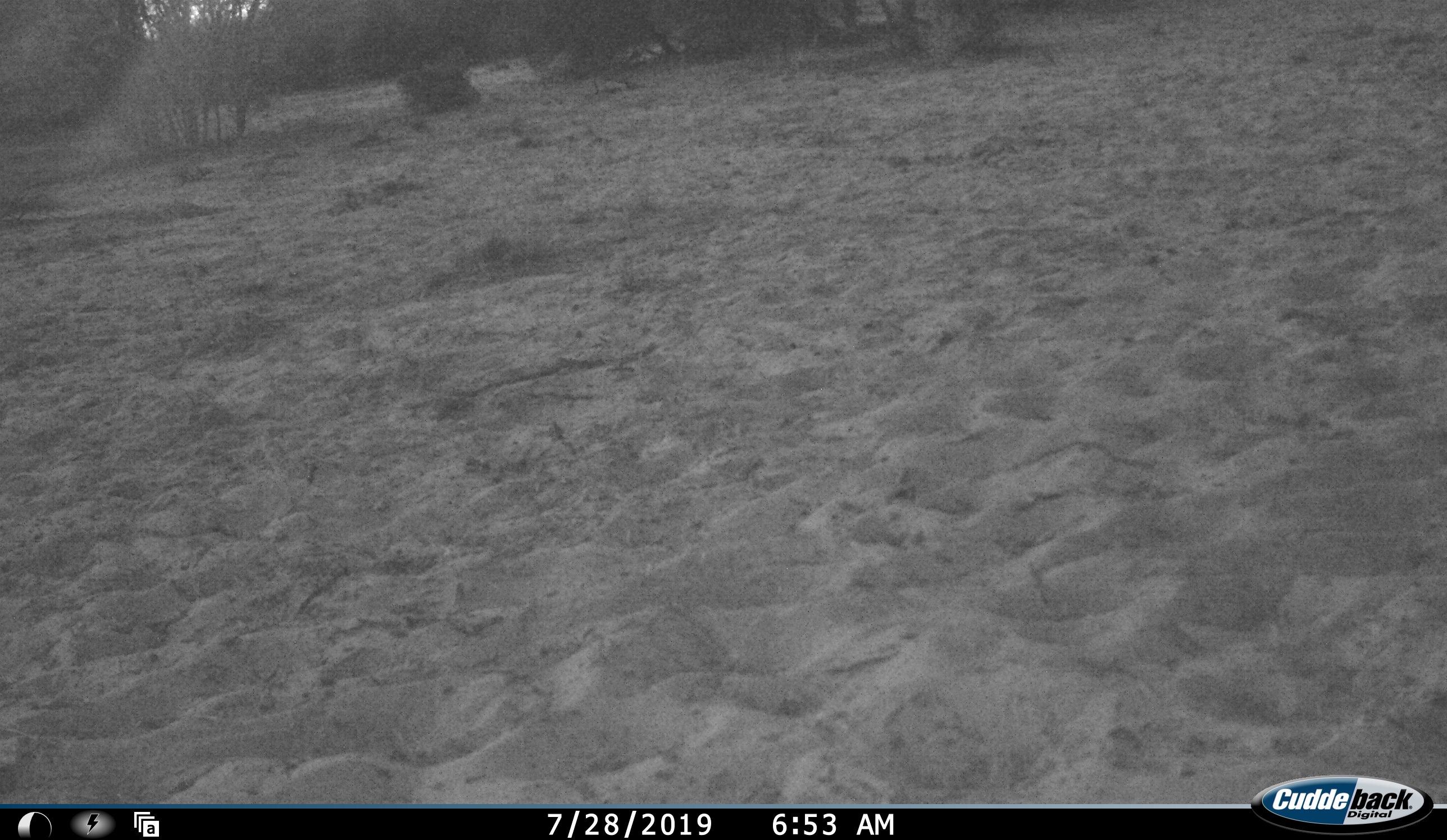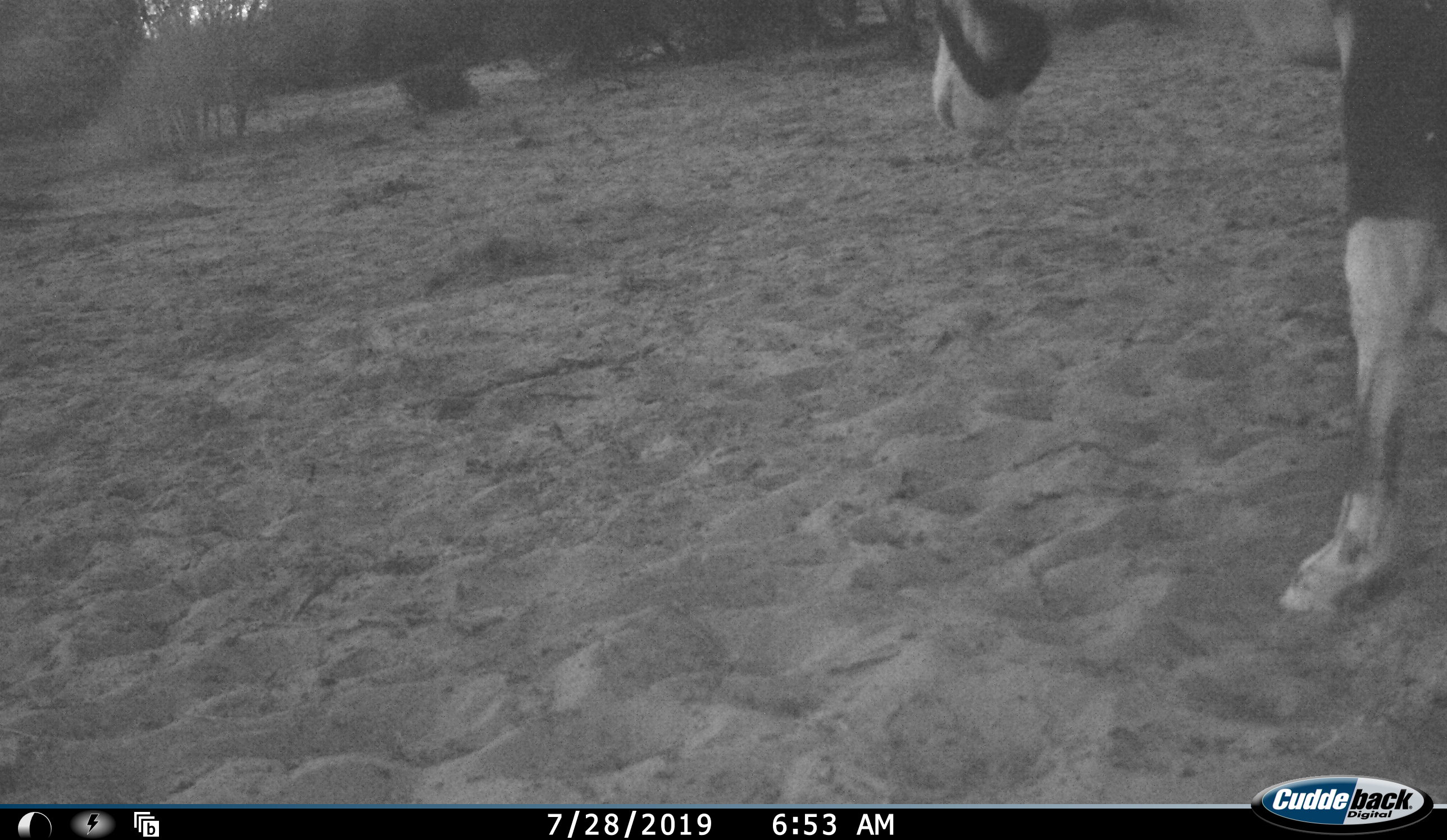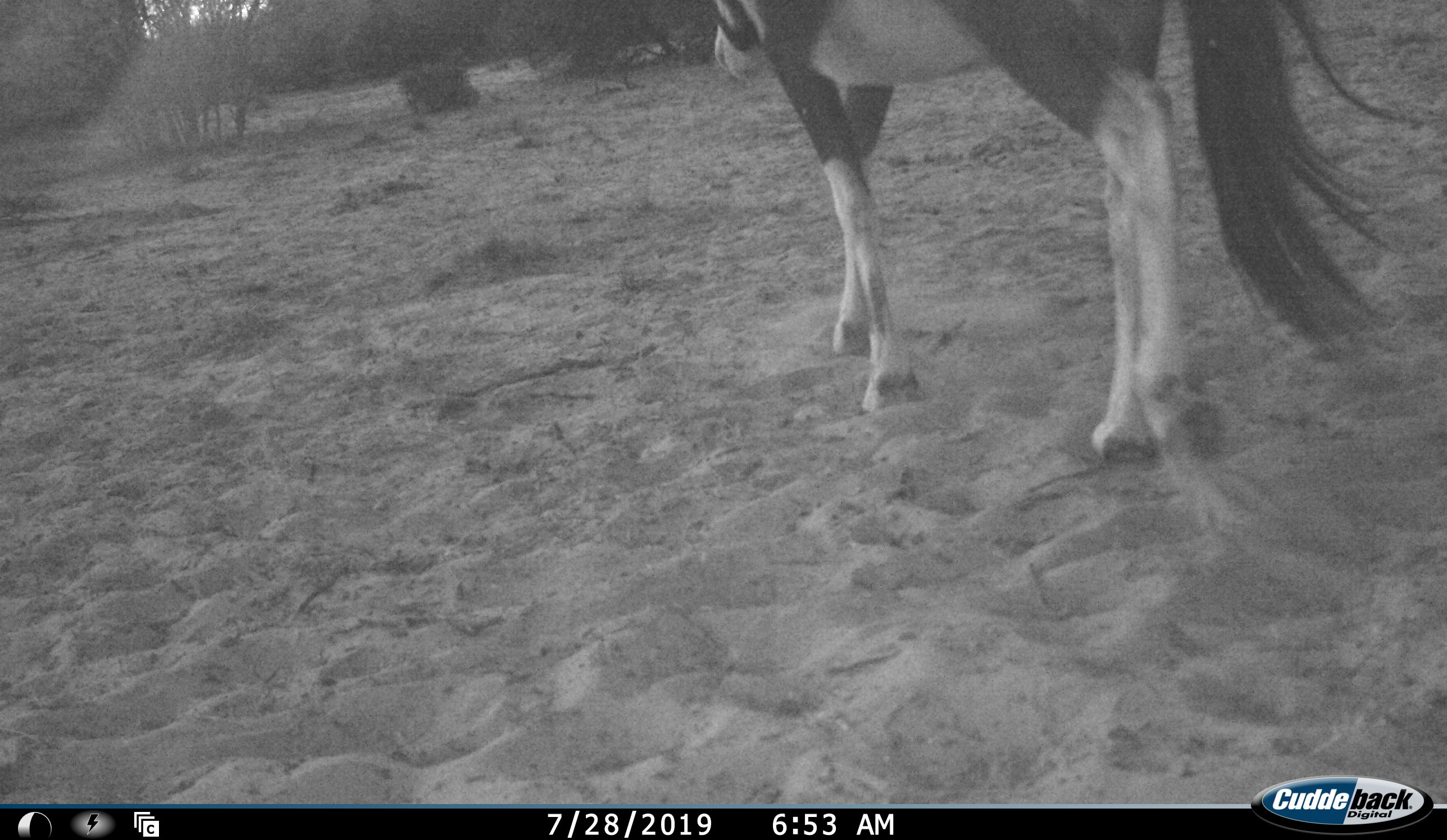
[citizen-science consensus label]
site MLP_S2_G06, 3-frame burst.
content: unidentified animal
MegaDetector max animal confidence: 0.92